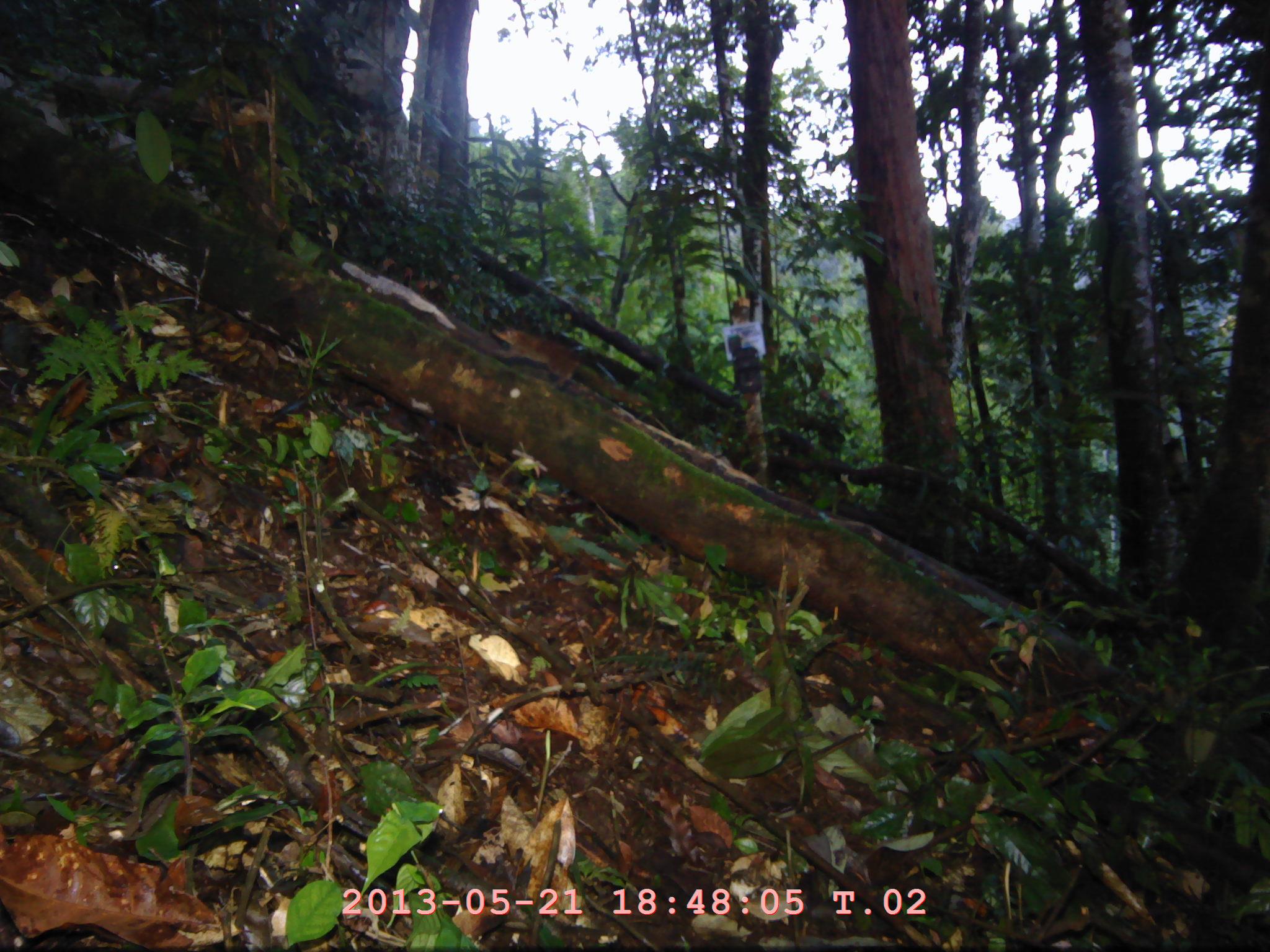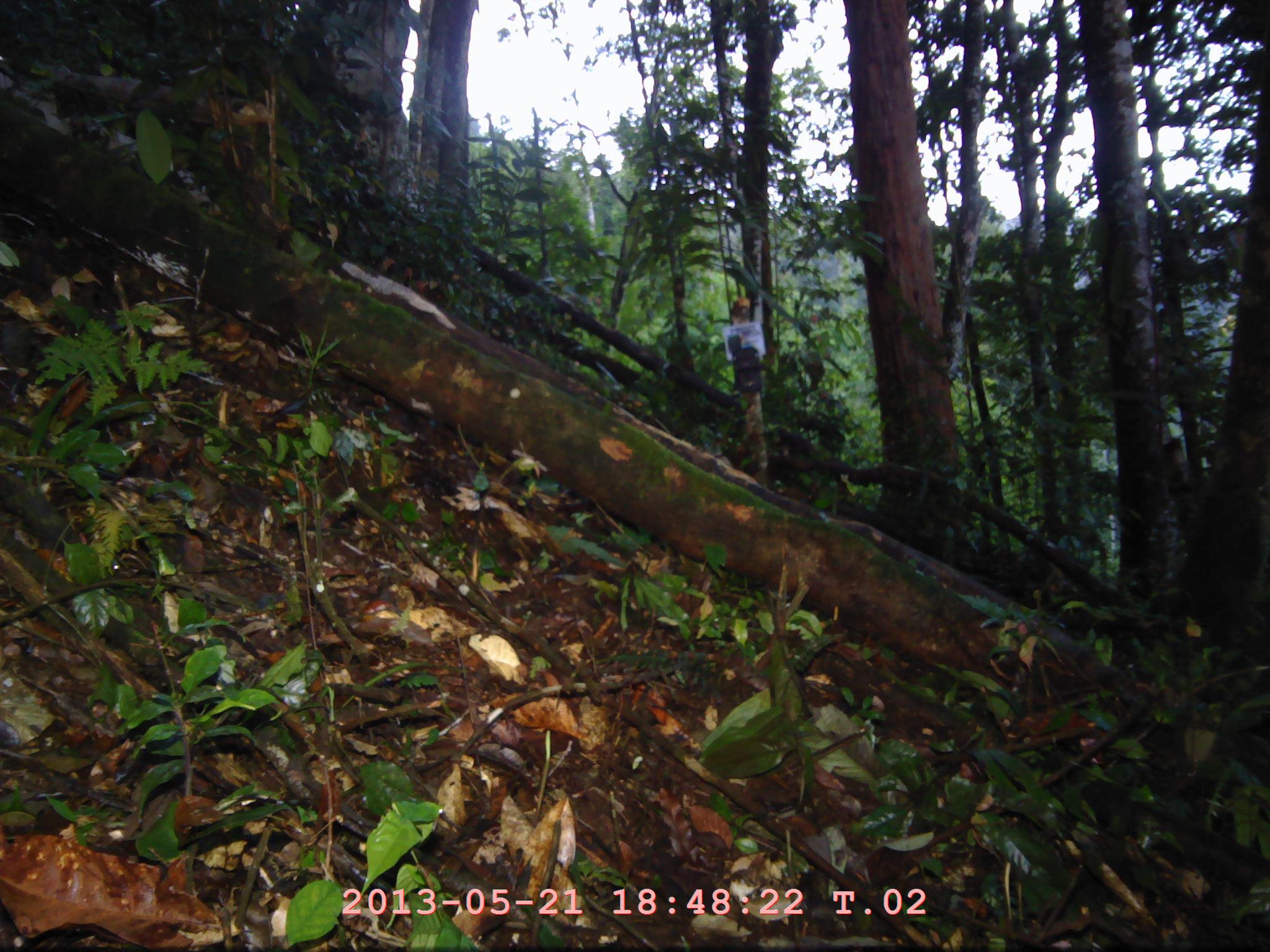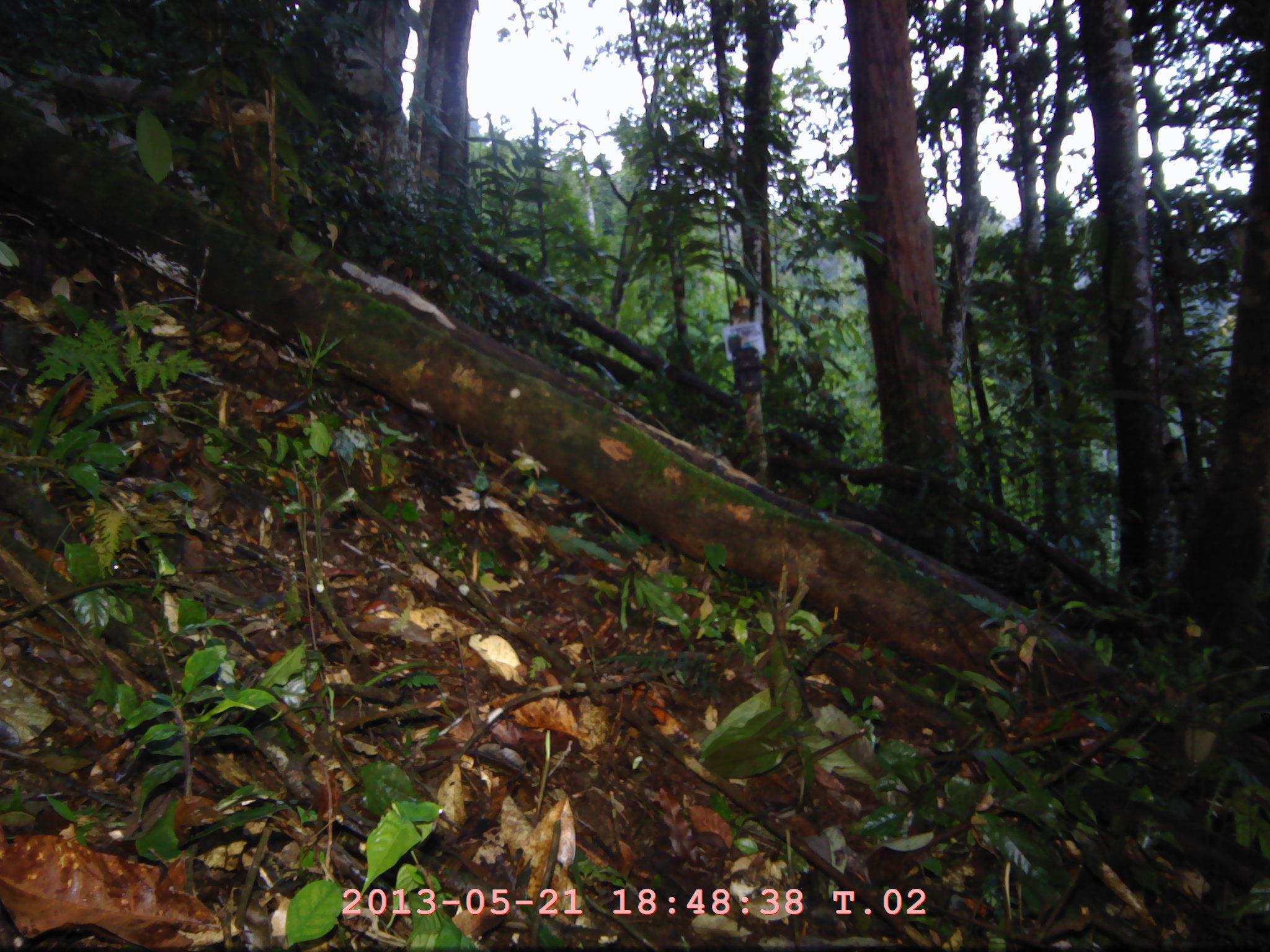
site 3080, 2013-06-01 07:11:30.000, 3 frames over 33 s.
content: unidentified animal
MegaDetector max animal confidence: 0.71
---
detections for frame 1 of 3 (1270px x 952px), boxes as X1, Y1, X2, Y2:
unknown: 490, 326, 648, 406